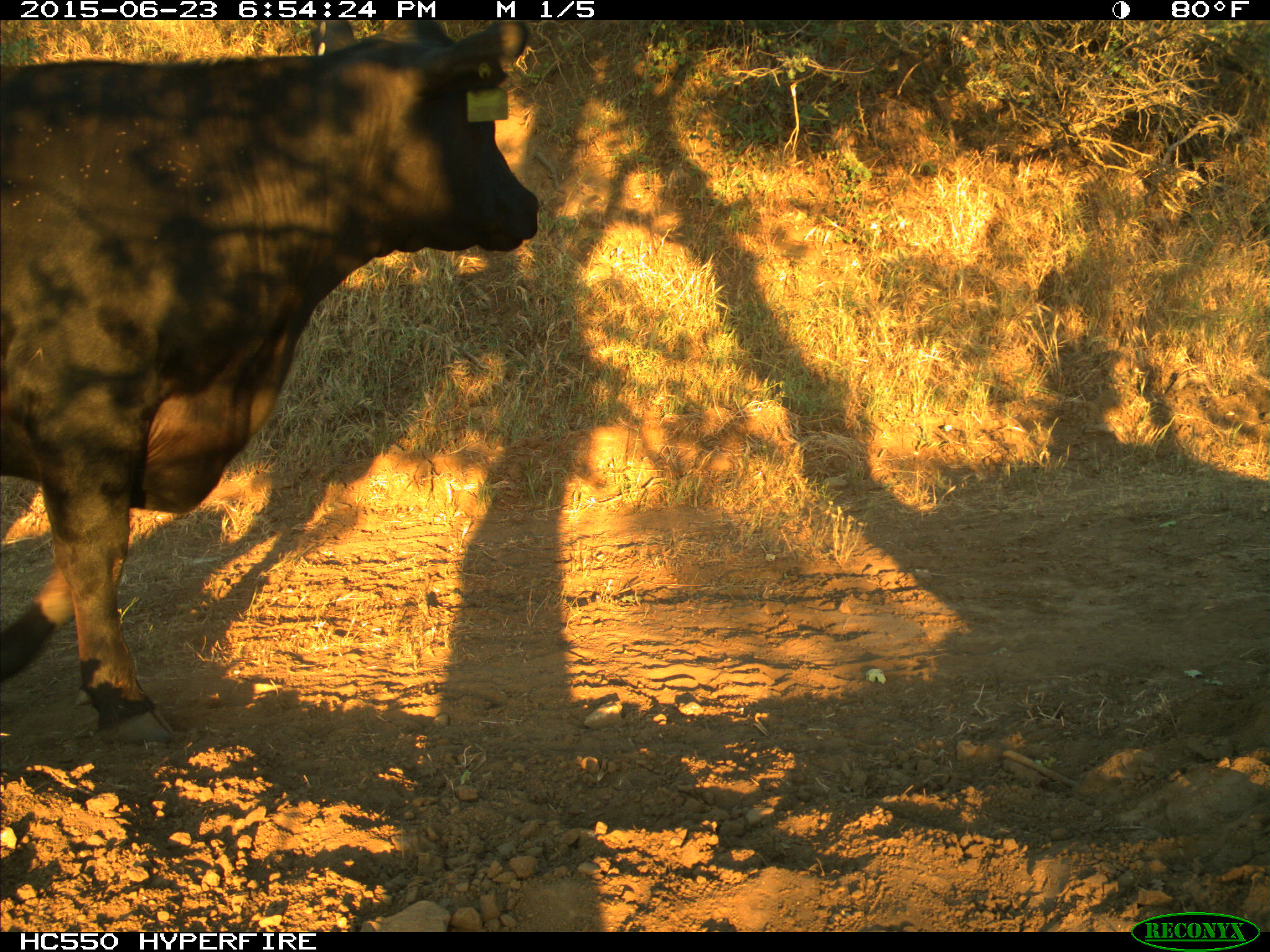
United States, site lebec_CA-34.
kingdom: Animalia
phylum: Chordata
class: Mammalia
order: Artiodactyla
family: Bovidae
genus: Bos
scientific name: Bos taurus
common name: domestic cow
Bos taurus (domestic cow).